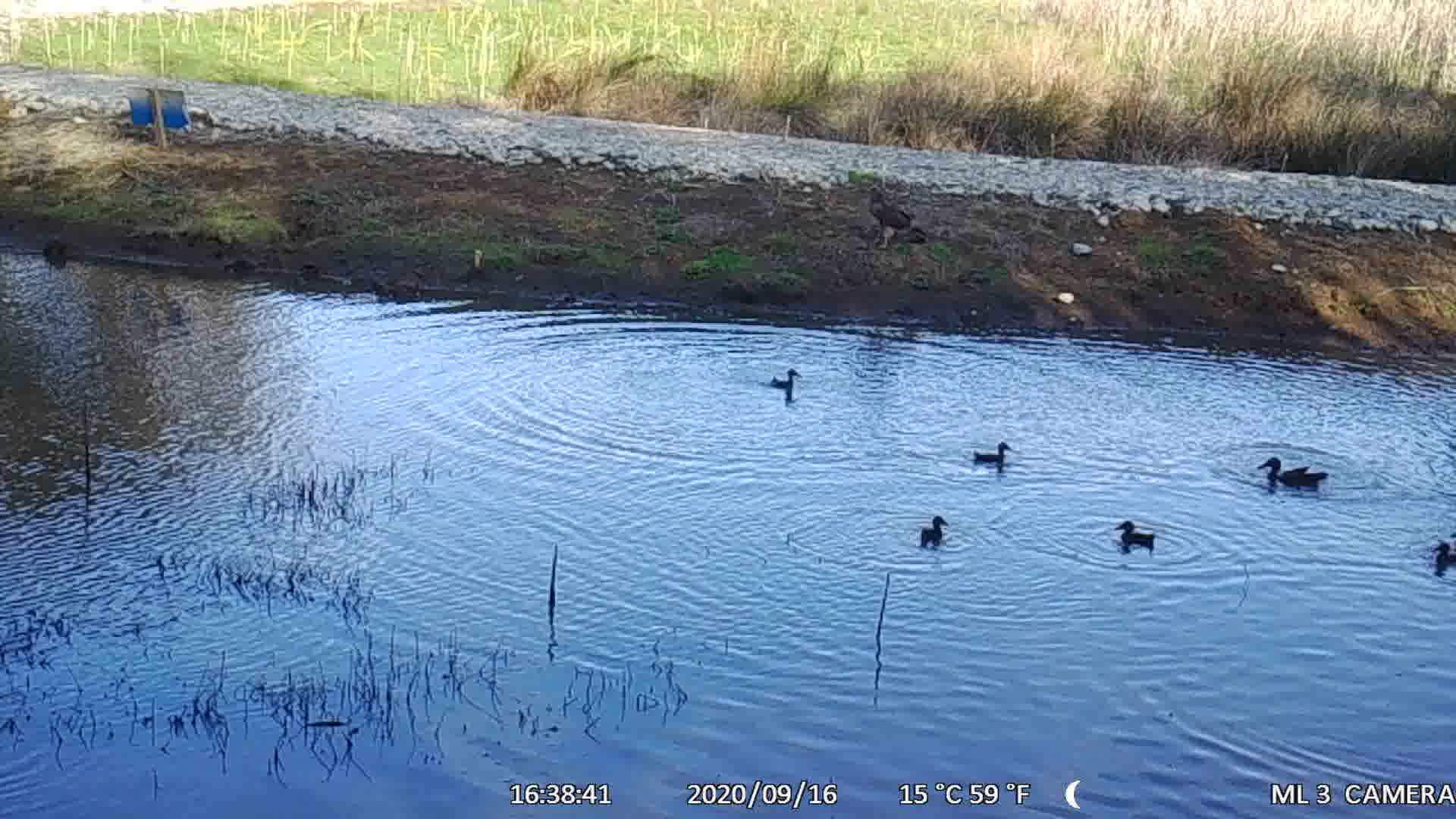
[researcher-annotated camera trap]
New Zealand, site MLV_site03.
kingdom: Animalia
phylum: Chordata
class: Aves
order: Anseriformes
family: Anatidae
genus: Anas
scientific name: Anas chlorotis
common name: brown teal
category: pateke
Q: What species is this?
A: Pateke (brown teal) (Anas chlorotis).